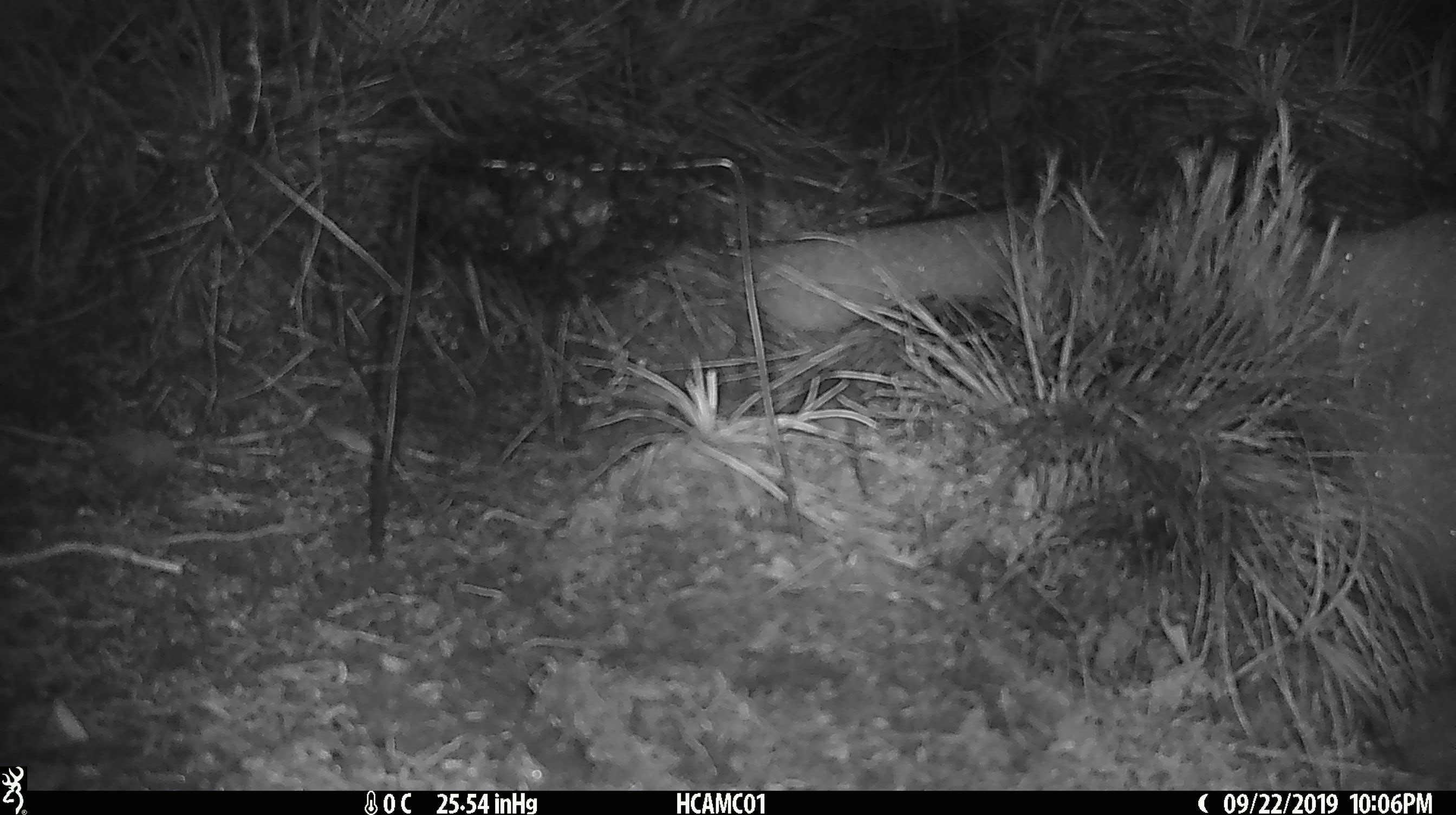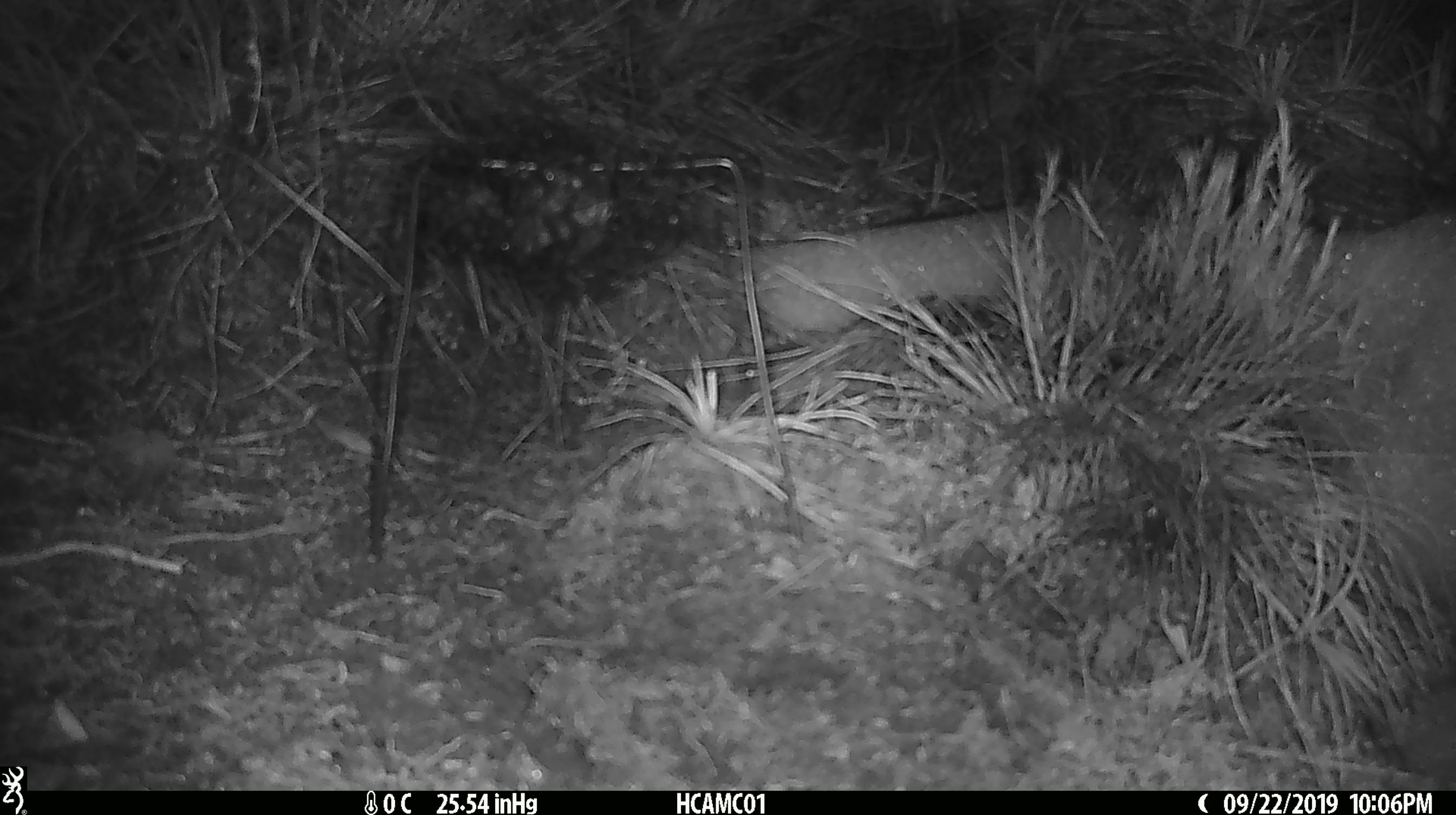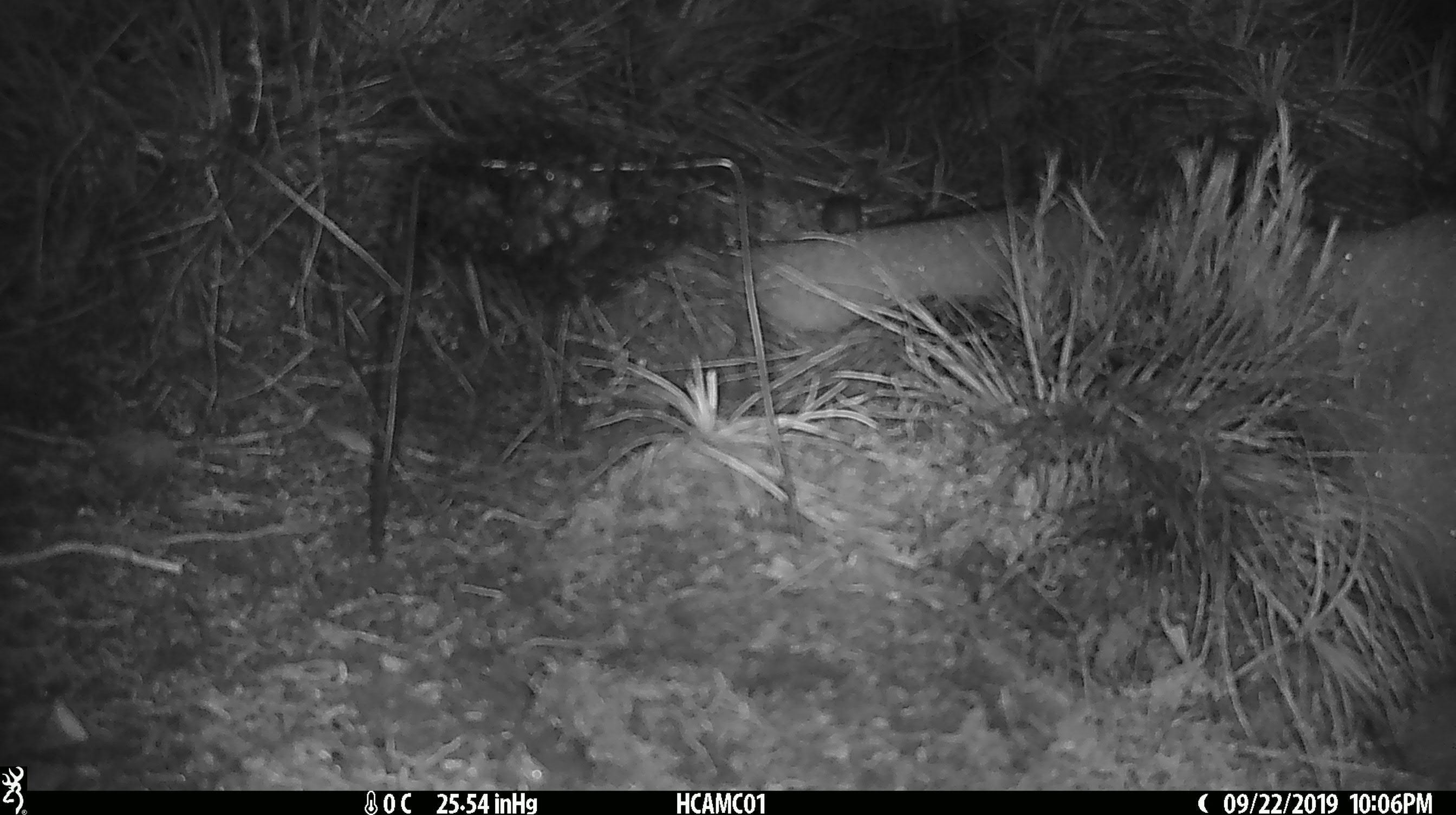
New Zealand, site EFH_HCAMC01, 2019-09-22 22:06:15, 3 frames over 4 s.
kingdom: Animalia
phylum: Chordata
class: Mammalia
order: Rodentia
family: Muridae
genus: Mus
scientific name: Mus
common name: mouse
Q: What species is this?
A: Mouse (Mus).